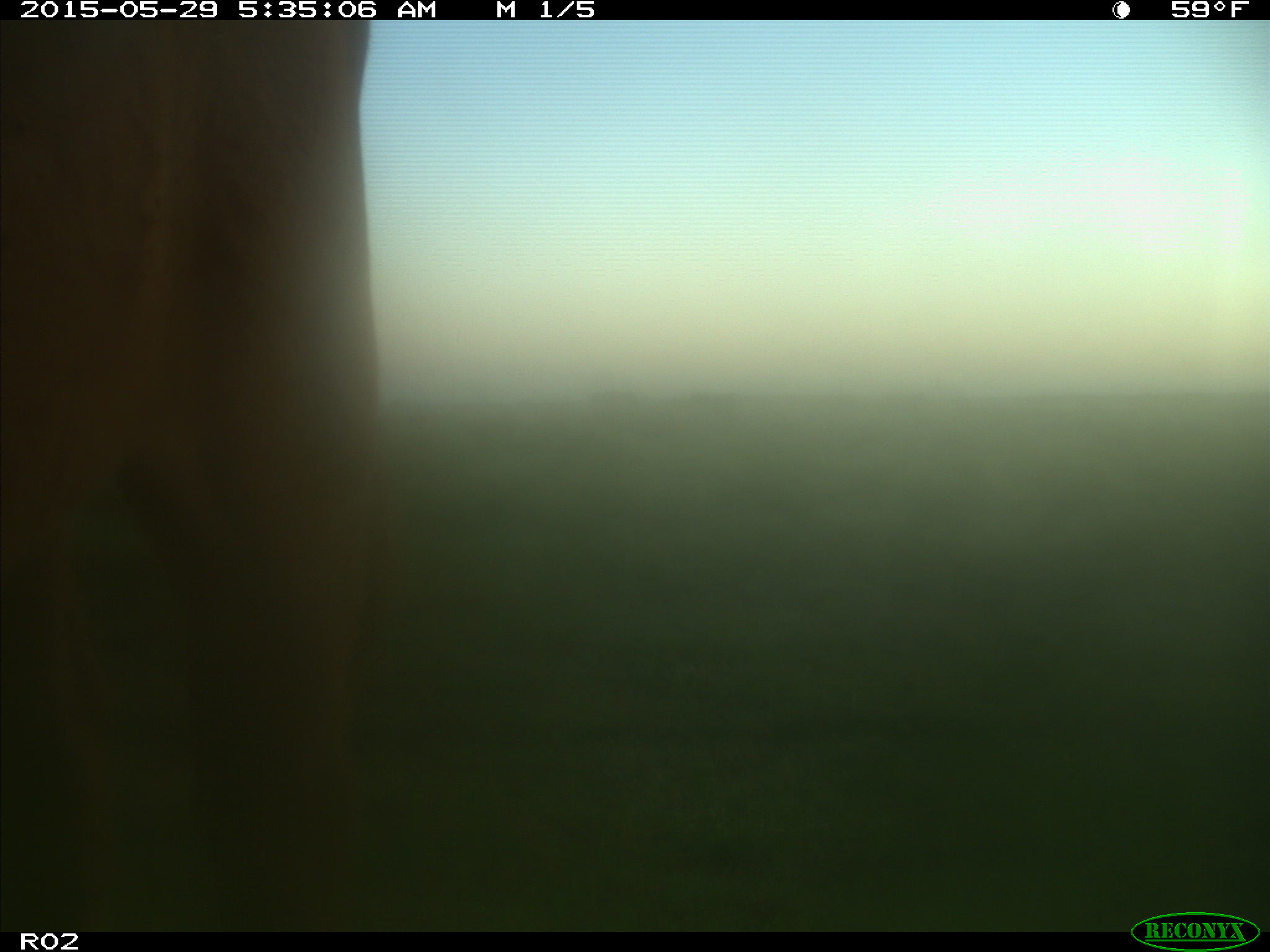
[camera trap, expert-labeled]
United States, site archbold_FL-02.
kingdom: Animalia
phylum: Chordata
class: Mammalia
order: Artiodactyla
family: Bovidae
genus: Bos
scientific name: Bos taurus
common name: domestic cow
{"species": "Bos taurus (domestic cow)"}